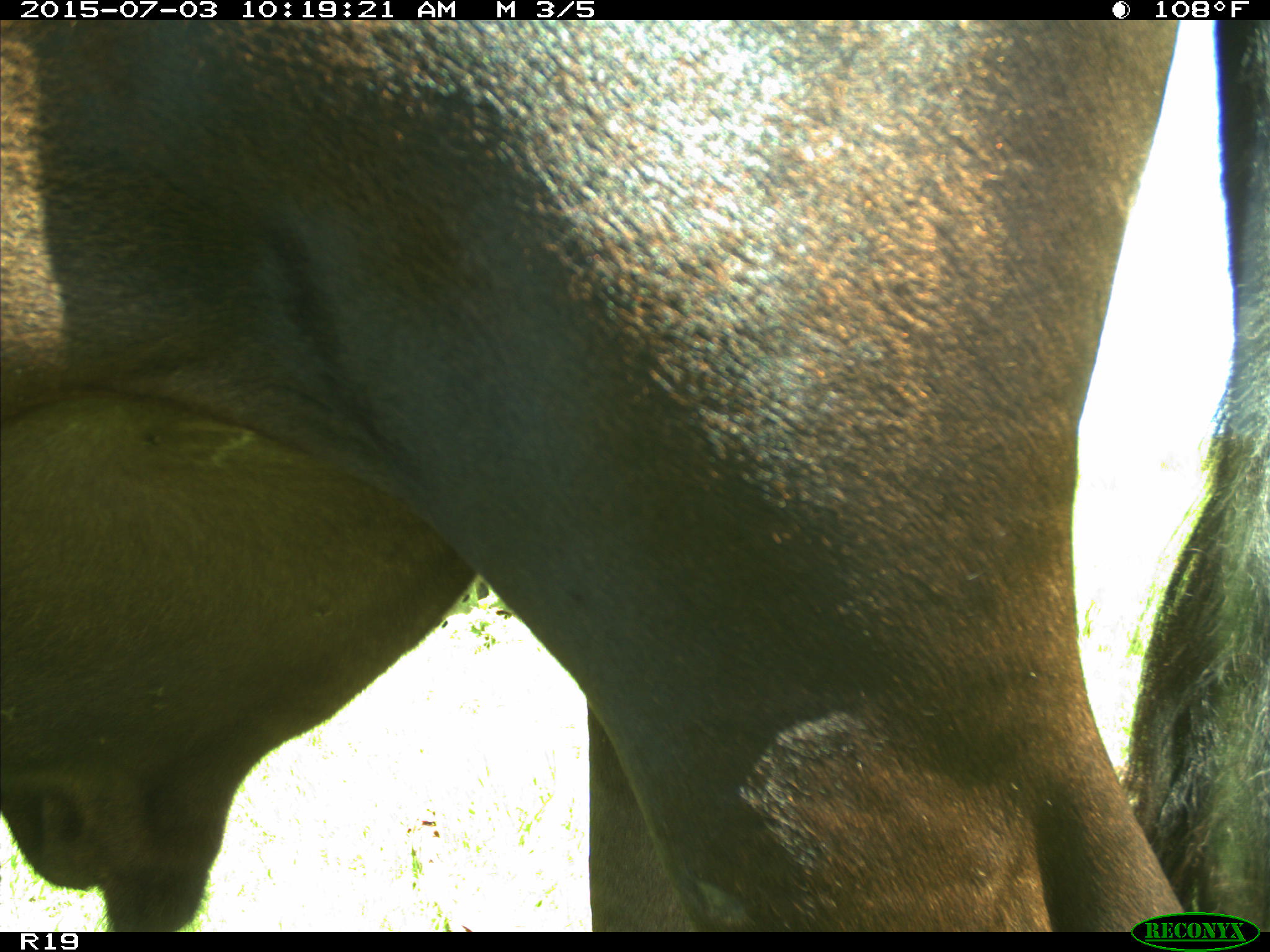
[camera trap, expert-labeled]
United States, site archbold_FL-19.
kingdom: Animalia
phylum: Chordata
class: Mammalia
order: Artiodactyla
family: Bovidae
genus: Bos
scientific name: Bos taurus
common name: domestic cow